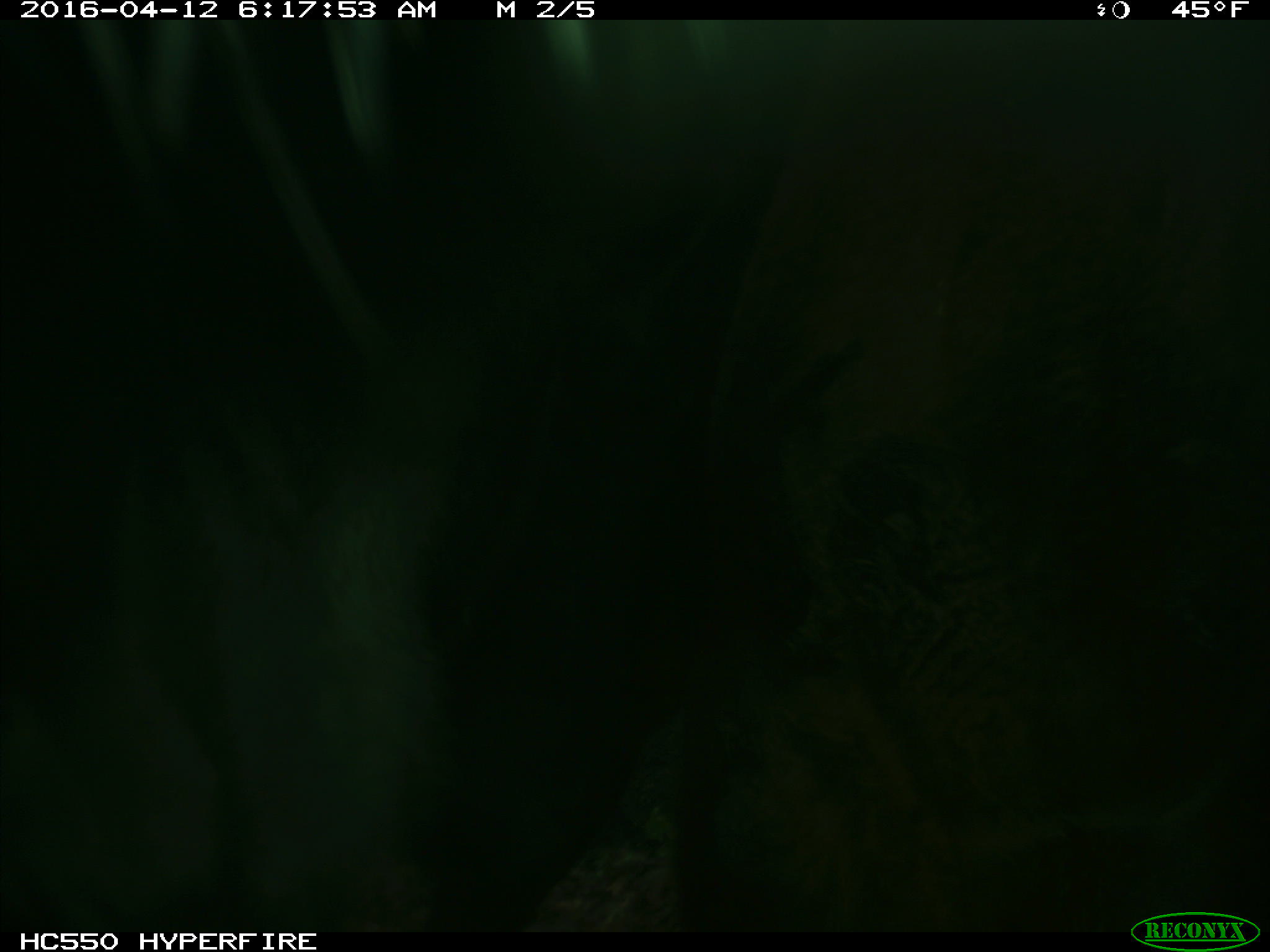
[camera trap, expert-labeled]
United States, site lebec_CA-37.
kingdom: Animalia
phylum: Chordata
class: Mammalia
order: Artiodactyla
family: Bovidae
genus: Bos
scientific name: Bos taurus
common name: domestic cow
Bos taurus (domestic cow).